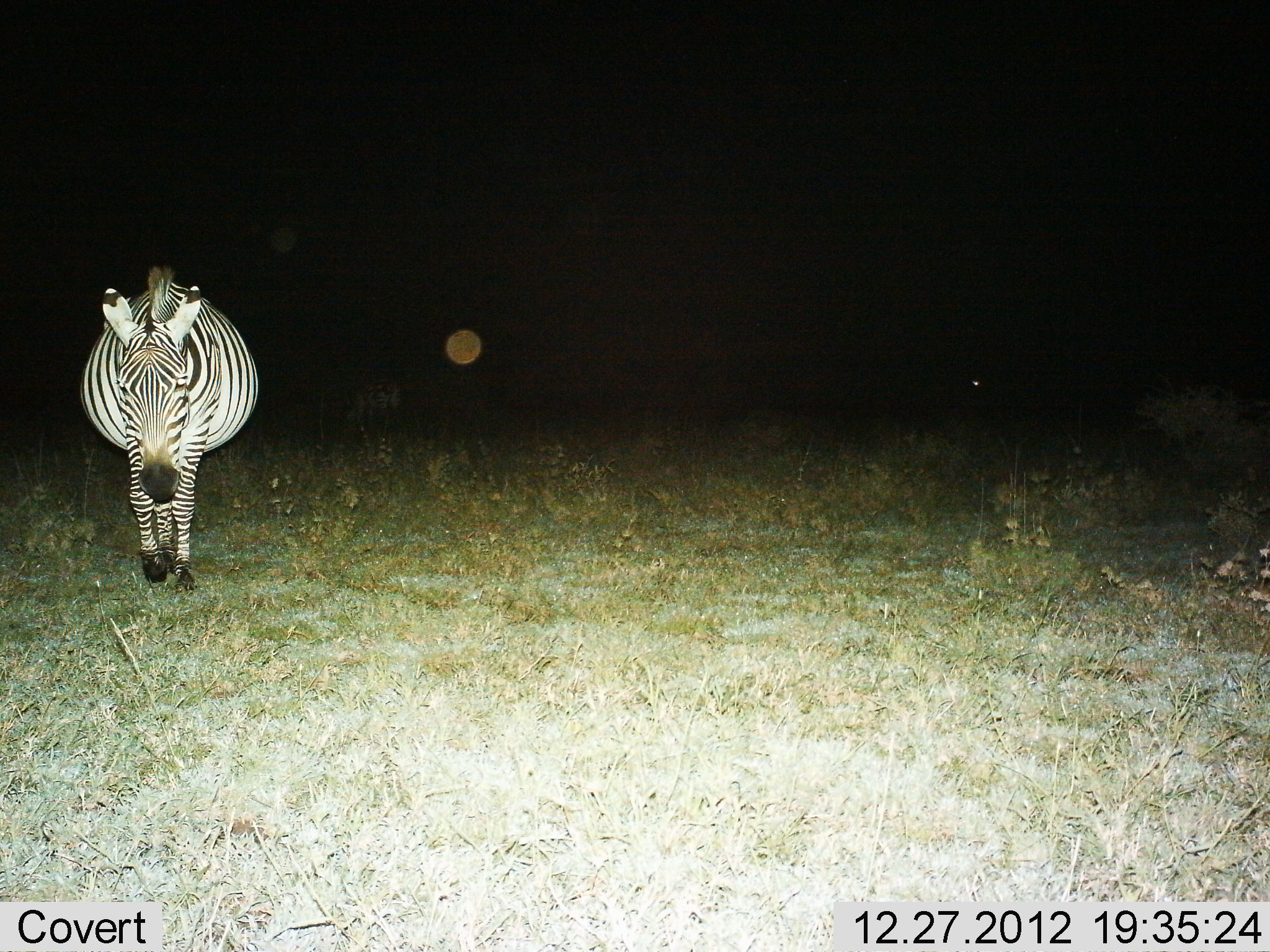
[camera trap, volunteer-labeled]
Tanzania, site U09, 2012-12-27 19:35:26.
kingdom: Animalia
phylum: Chordata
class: Mammalia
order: Perissodactyla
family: Equidae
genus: Equus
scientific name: Equus quagga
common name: plains zebra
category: zebra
Zebra (plains zebra) (Equus quagga), count 1. Behavior (volunteer vote fractions): standing 10%, resting 0%, moving 90%, interacting 0%. Young present (vote fraction): 0%. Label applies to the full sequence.